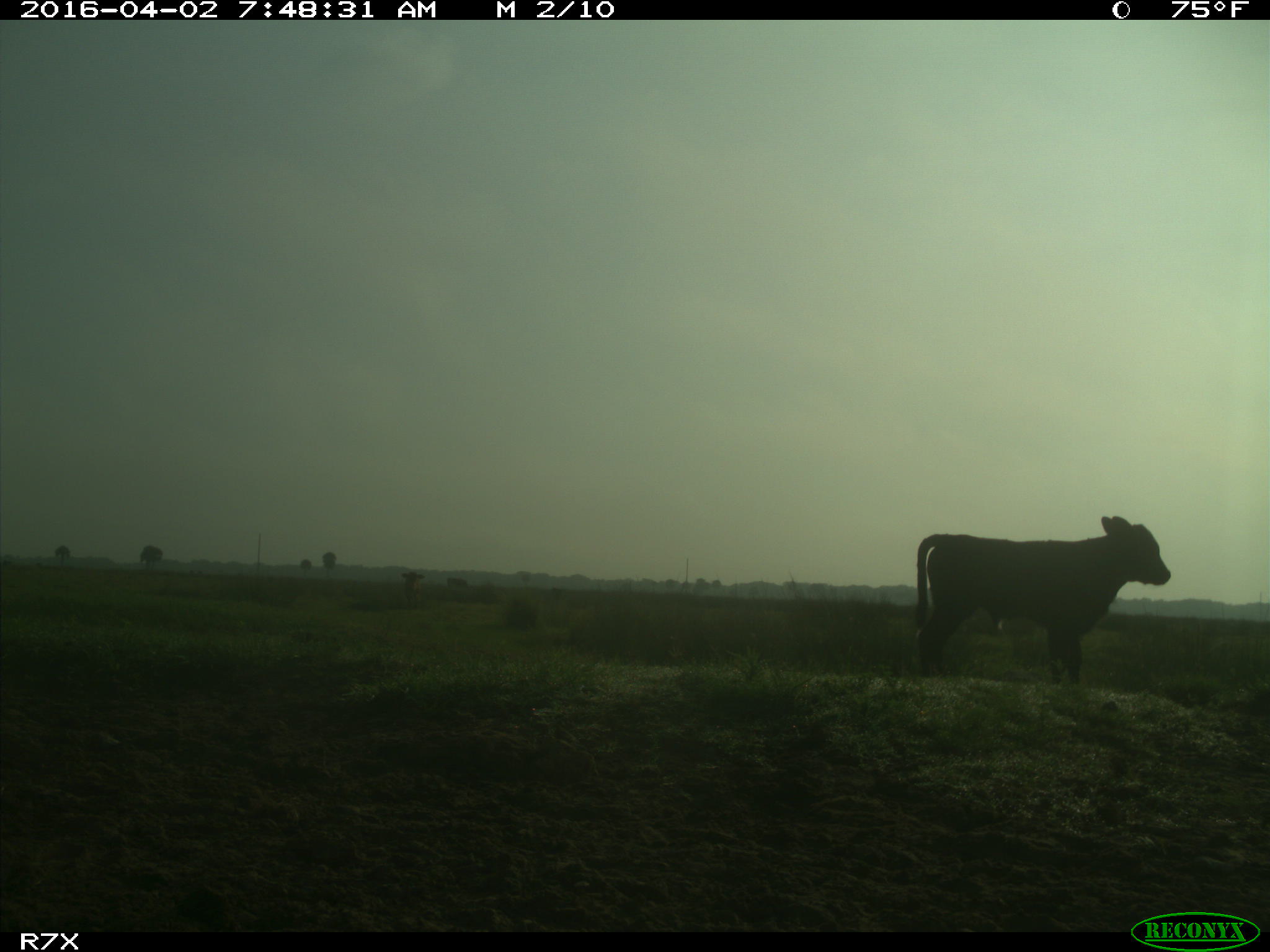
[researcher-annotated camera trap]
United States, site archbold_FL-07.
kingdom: Animalia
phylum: Chordata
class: Mammalia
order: Artiodactyla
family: Bovidae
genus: Bos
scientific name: Bos taurus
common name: domestic cow